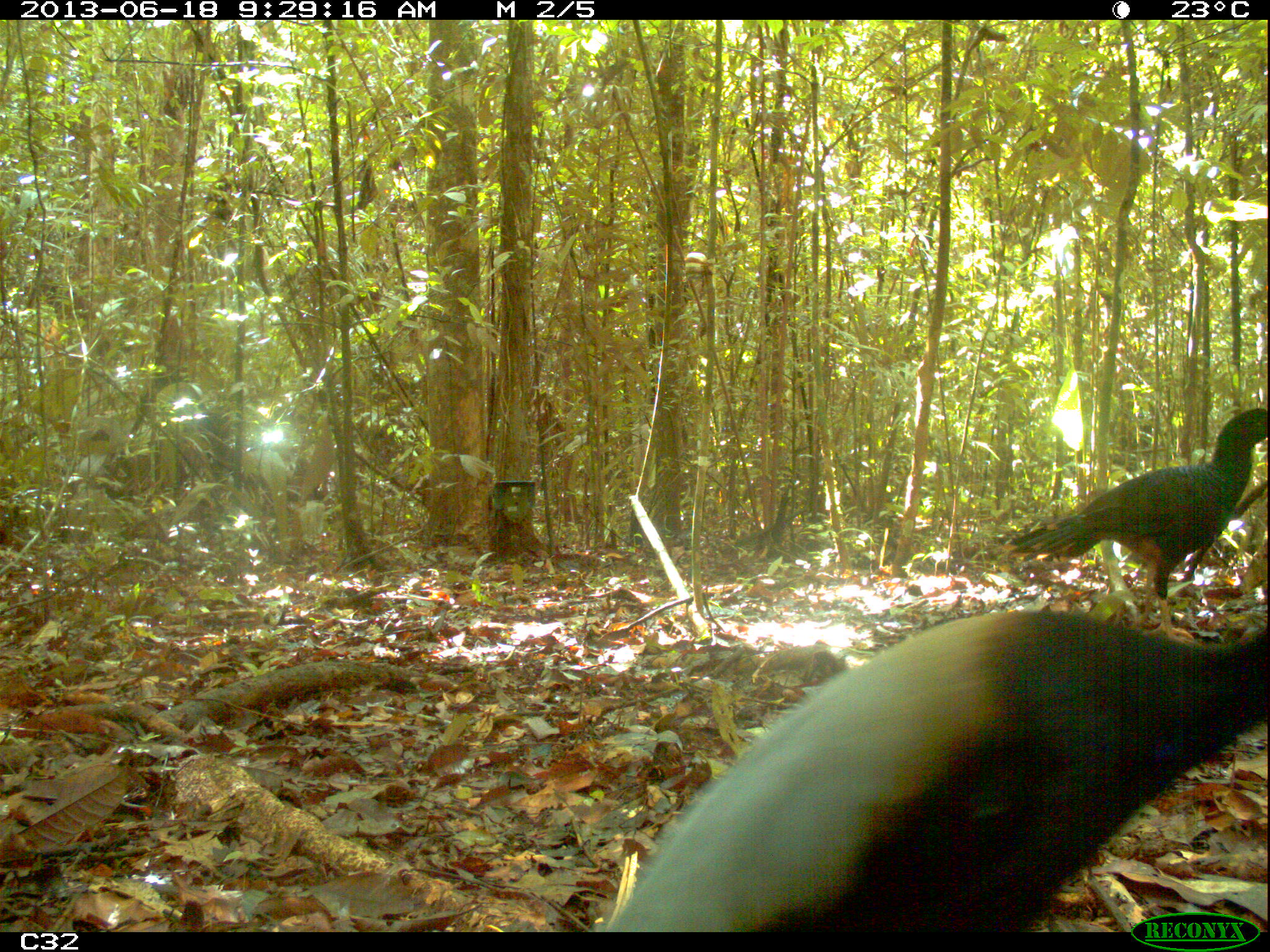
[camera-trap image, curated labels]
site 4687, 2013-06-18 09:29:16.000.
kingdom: Animalia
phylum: Chordata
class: Aves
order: Galliformes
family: Cracidae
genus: Mitu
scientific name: Mitu tomentosum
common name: crestless curassow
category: mitu tomentosa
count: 1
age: adult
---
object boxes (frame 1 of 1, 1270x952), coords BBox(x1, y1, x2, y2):
mitu tomentosa: BBox(597, 605, 1270, 931); BBox(1007, 405, 1270, 644)